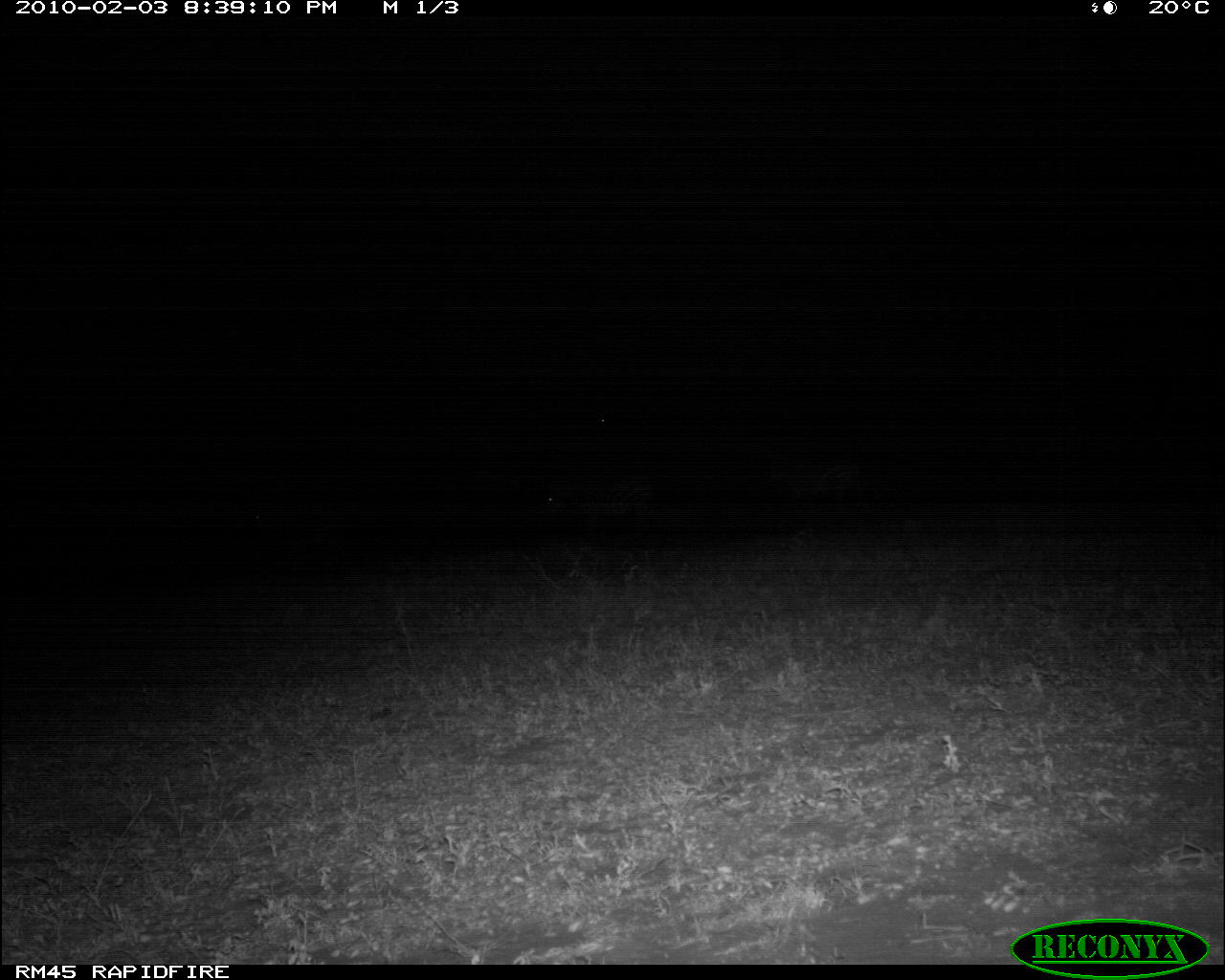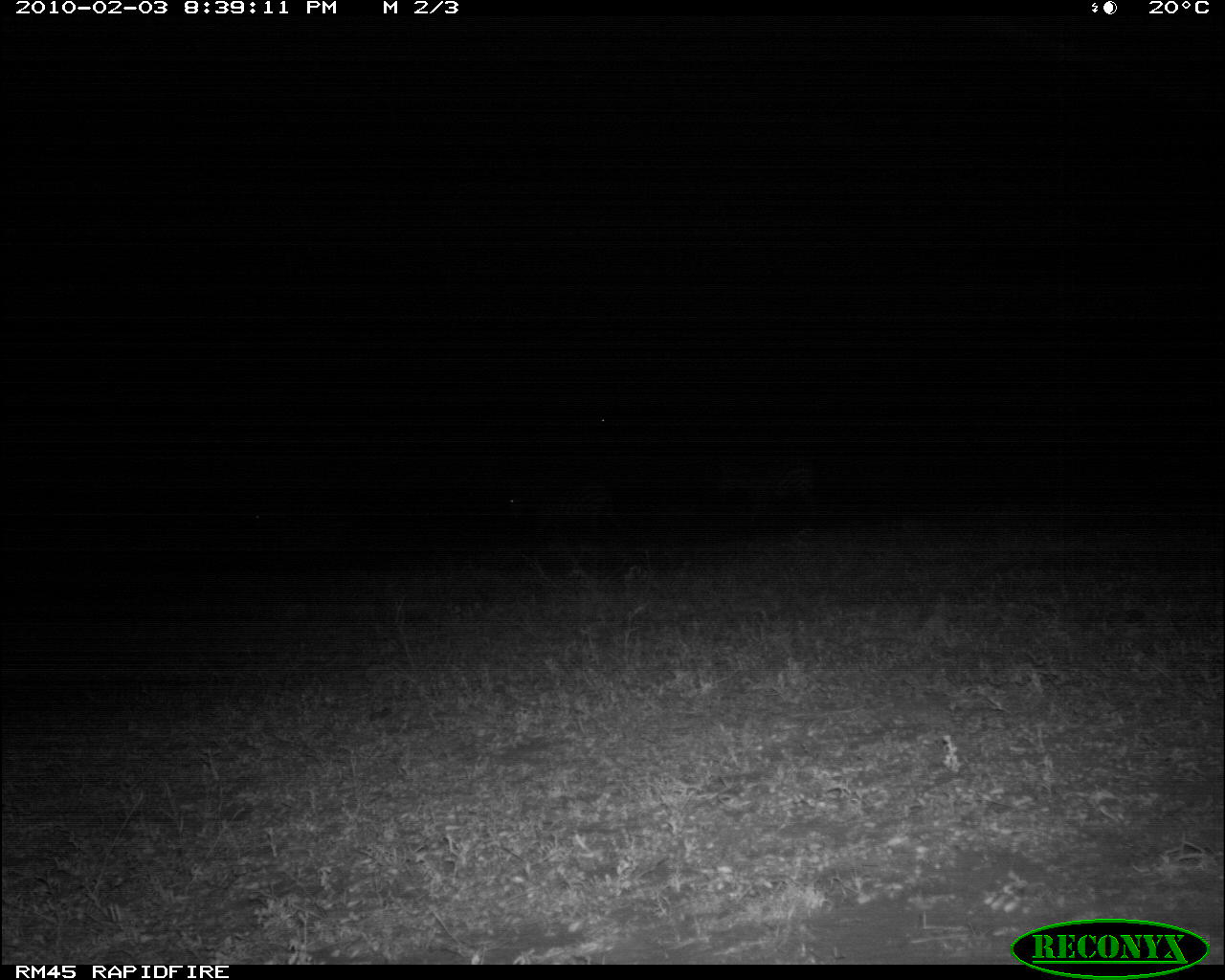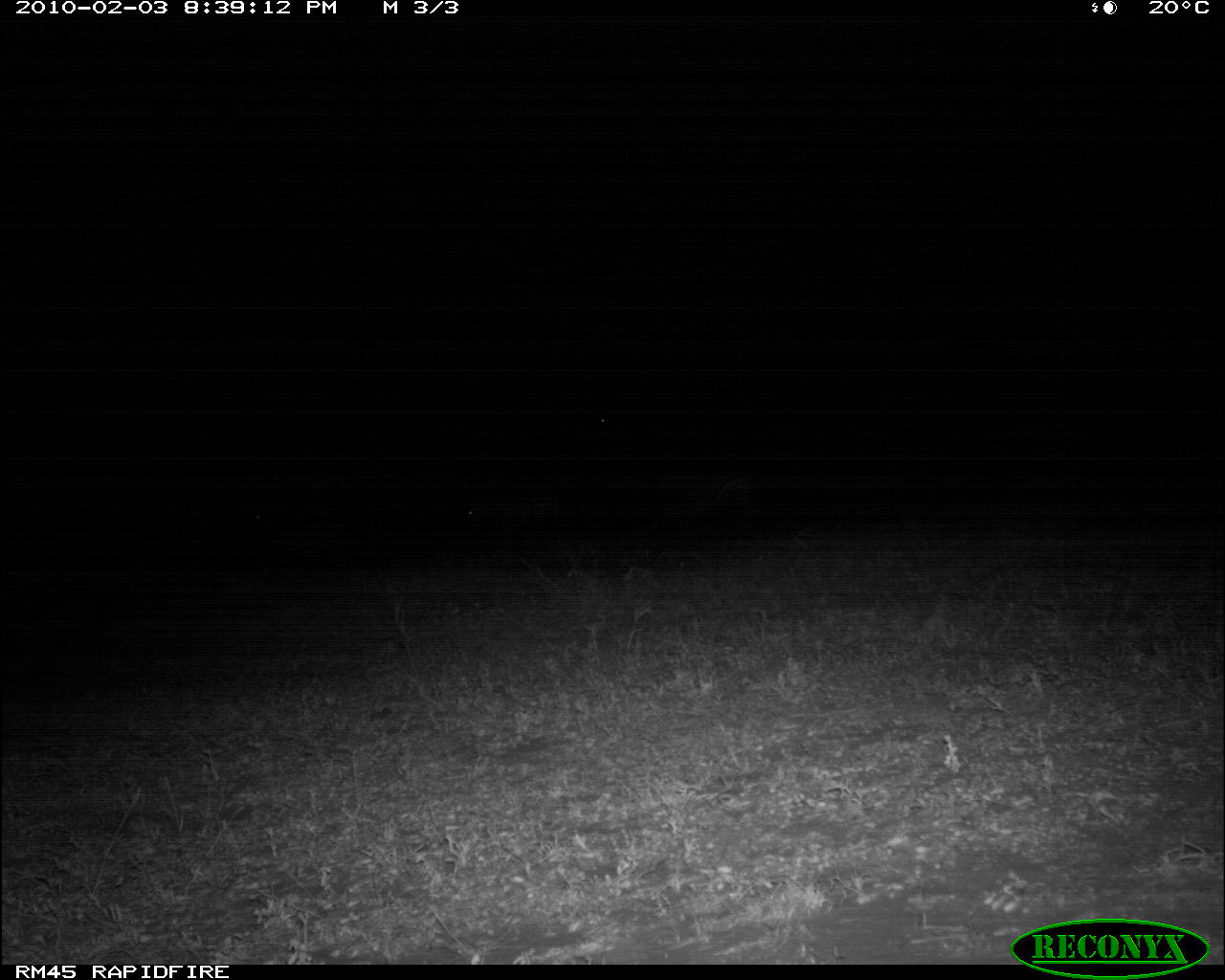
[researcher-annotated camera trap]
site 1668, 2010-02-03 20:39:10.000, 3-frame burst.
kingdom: Animalia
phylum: Chordata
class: Mammalia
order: Perissodactyla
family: Equidae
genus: Equus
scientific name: Equus quagga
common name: plains zebra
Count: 2.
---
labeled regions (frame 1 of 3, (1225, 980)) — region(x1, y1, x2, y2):
equus quagga: region(539, 470, 653, 532); region(767, 454, 860, 505)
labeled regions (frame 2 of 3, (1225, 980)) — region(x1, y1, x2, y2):
equus quagga: region(495, 475, 632, 550); region(767, 454, 860, 505)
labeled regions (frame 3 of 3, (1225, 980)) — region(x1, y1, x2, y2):
equus quagga: region(458, 488, 560, 543); region(663, 470, 756, 521)